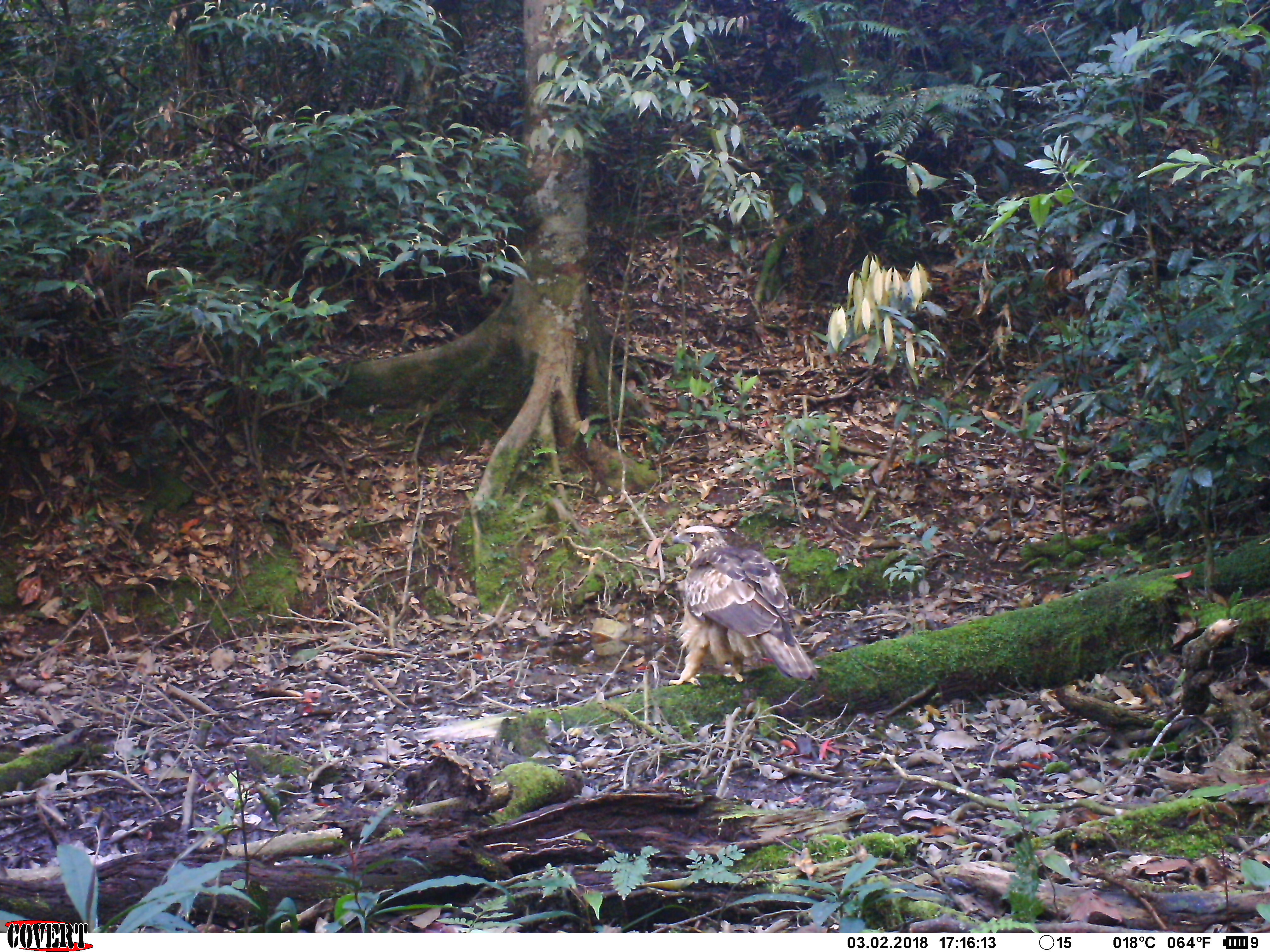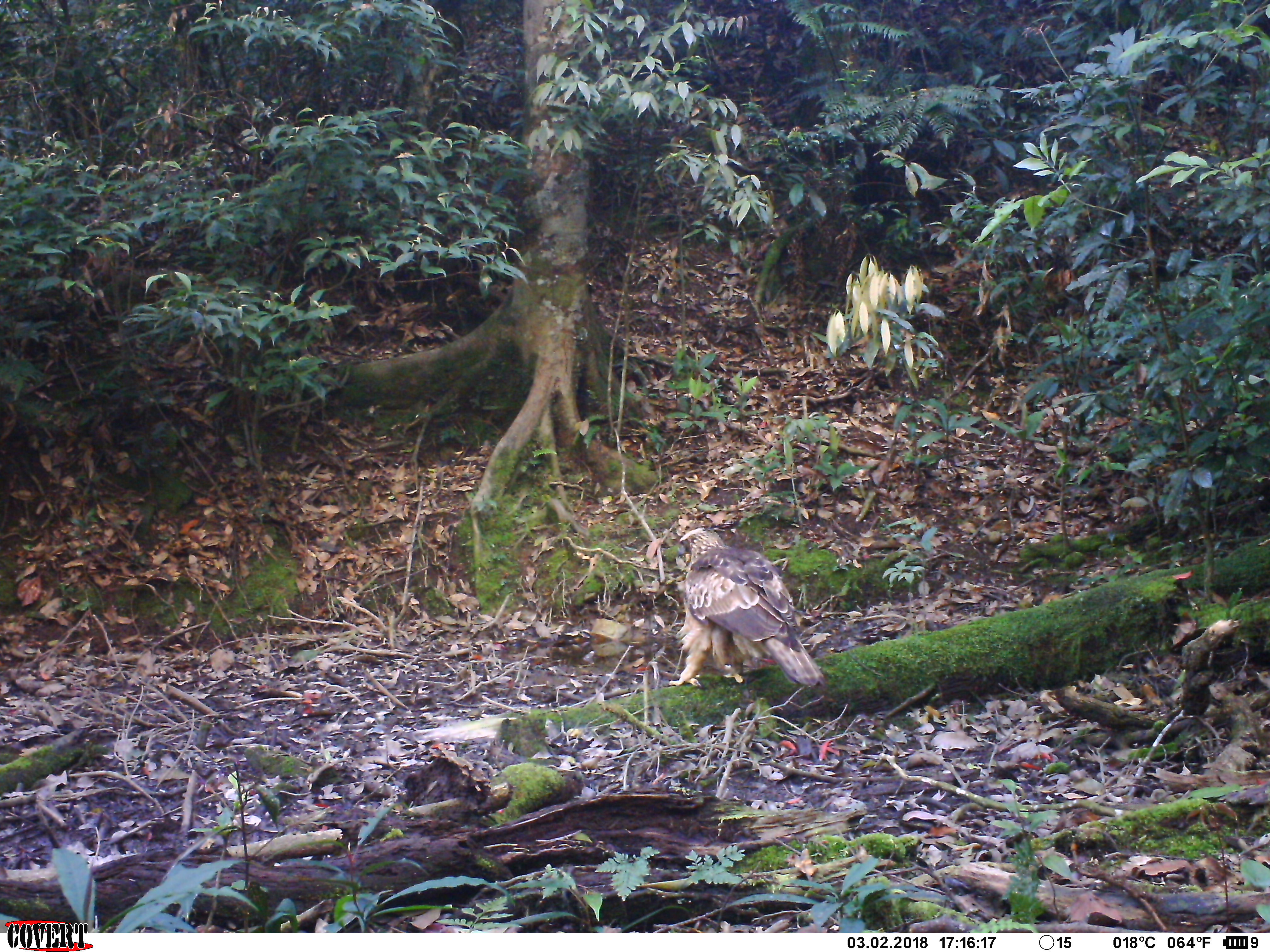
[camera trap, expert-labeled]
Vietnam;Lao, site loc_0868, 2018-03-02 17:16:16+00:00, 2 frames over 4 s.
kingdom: Animalia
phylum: Chordata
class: Aves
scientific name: Aves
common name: bird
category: unidentified bird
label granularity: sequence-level